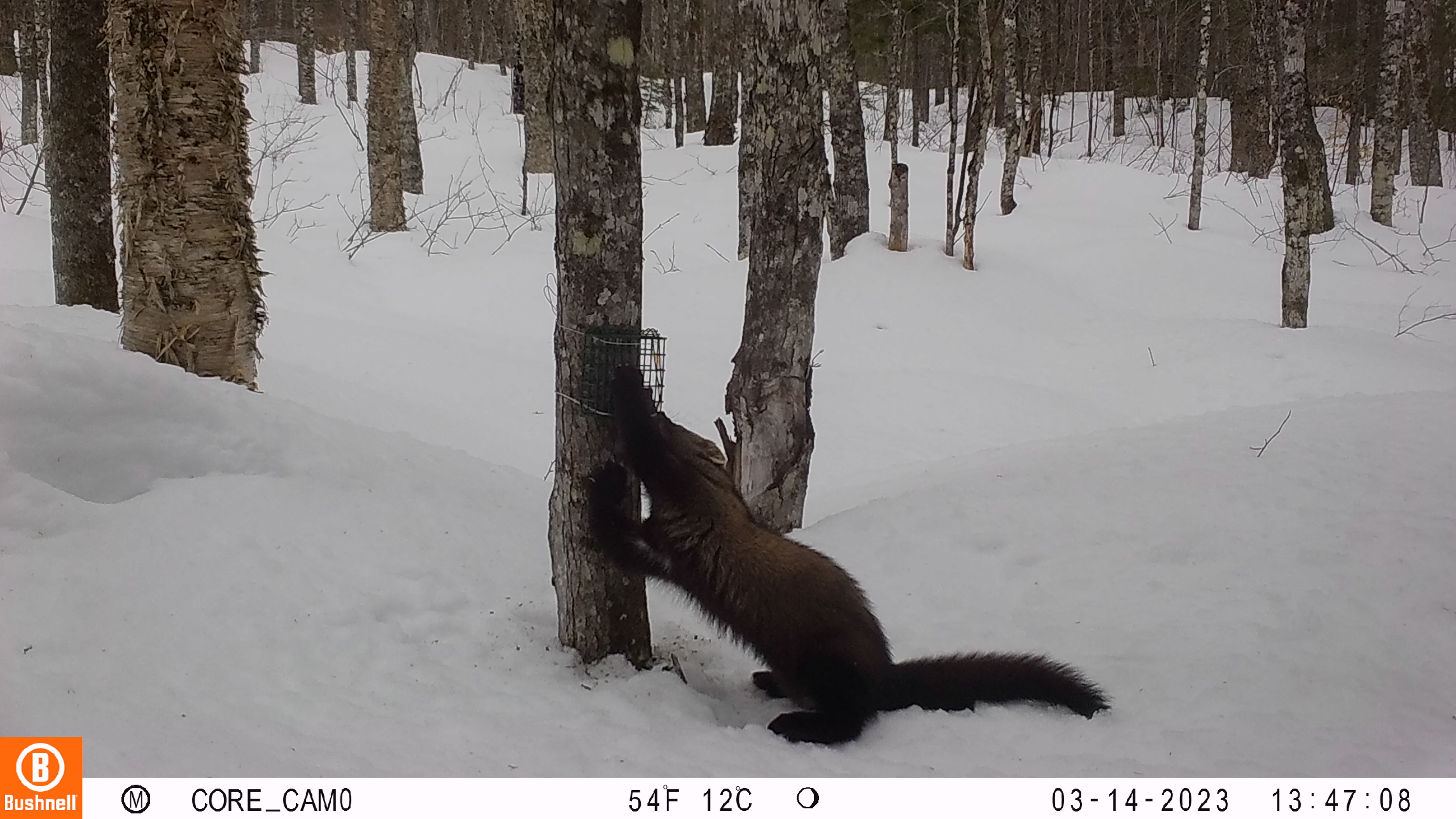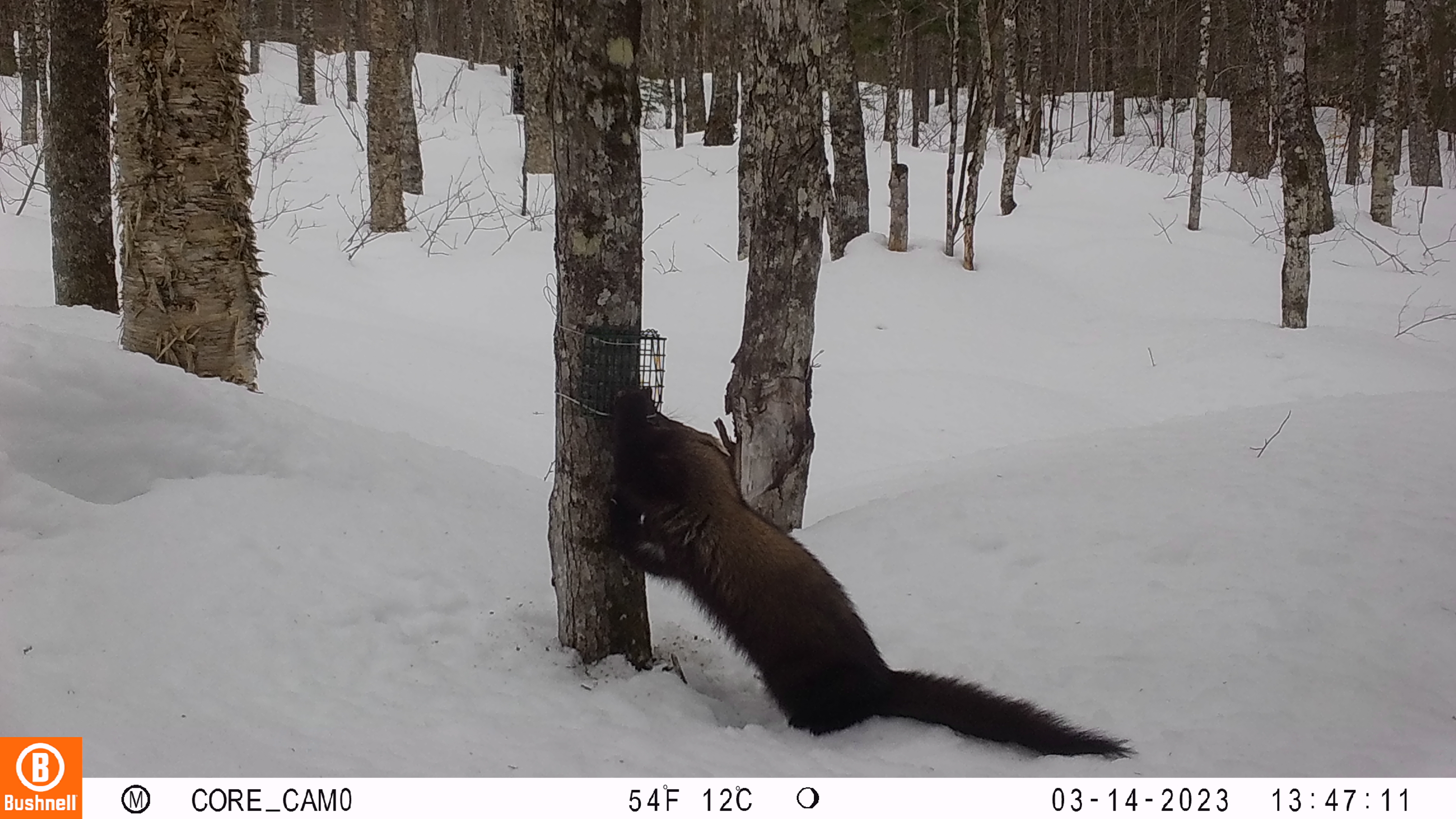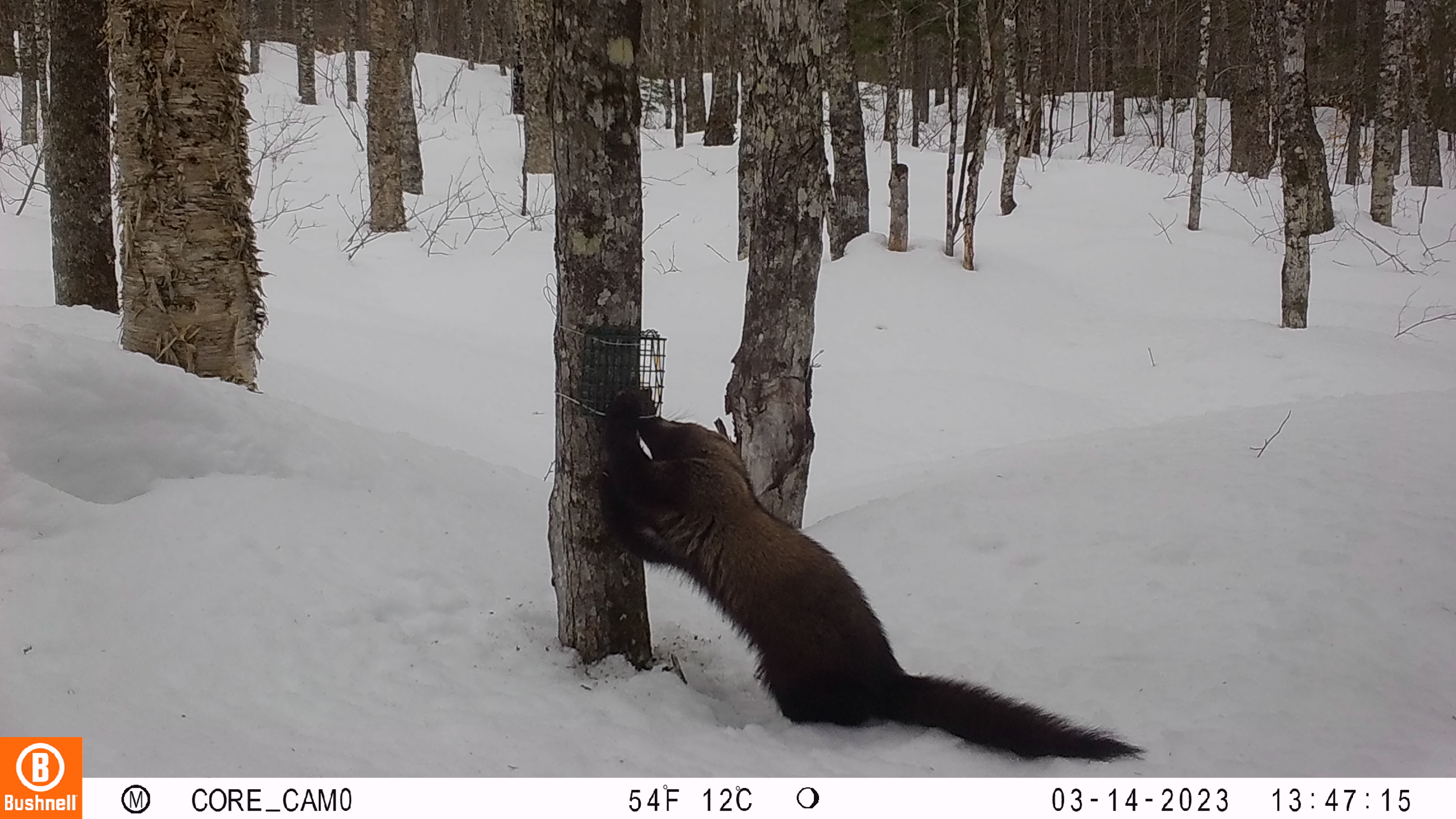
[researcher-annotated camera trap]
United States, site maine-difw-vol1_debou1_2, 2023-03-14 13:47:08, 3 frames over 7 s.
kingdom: Animalia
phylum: Chordata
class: Mammalia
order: Carnivora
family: Mustelidae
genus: Pekania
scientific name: Pekania pennanti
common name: fisher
Fisher (Pekania pennanti).